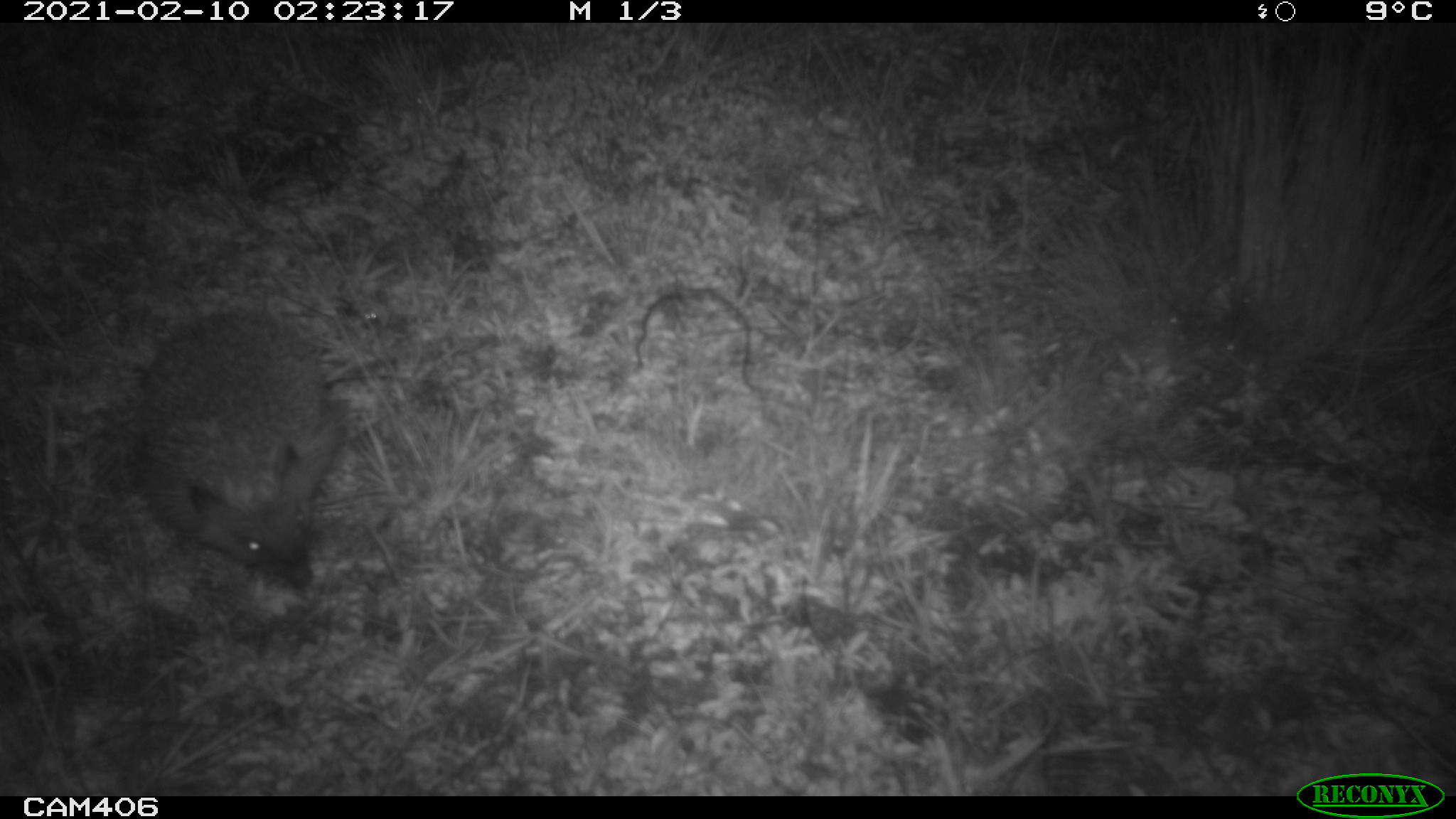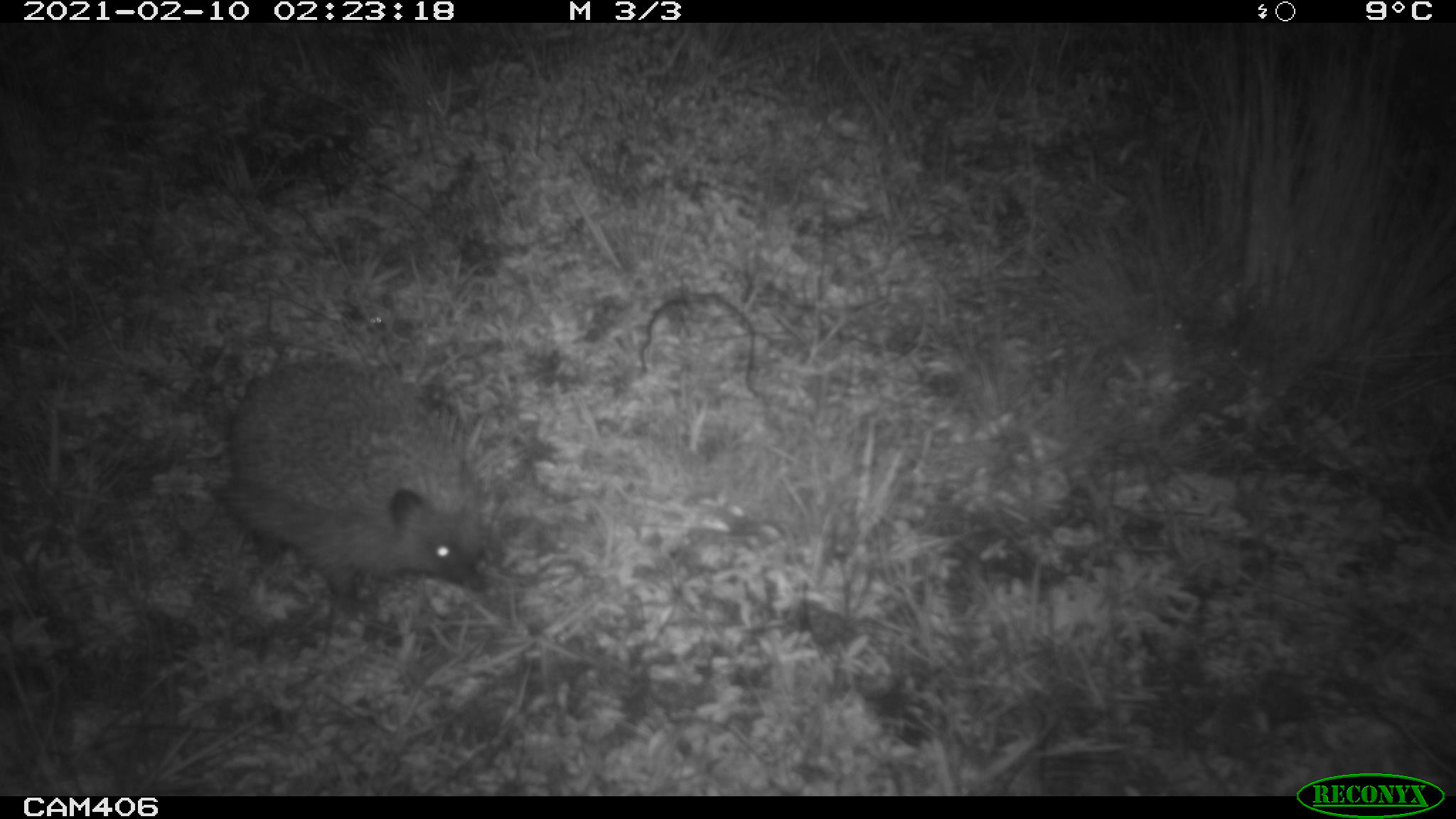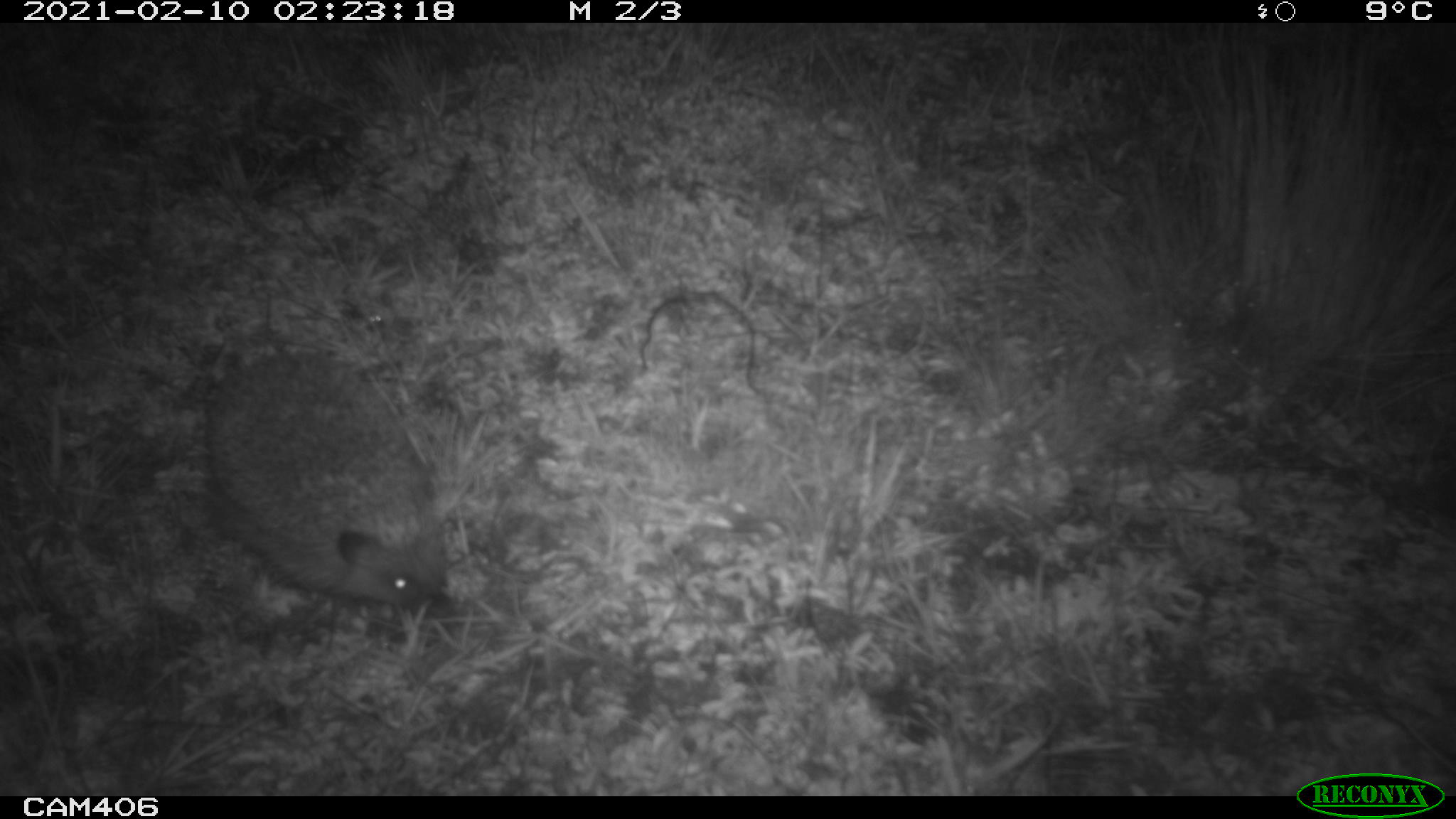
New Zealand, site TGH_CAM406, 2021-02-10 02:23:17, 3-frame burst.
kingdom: Animalia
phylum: Chordata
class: Mammalia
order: Eulipotyphla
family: Erinaceidae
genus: Erinaceus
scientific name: Erinaceus europaeus europaeus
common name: european hedgehog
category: hedgehog